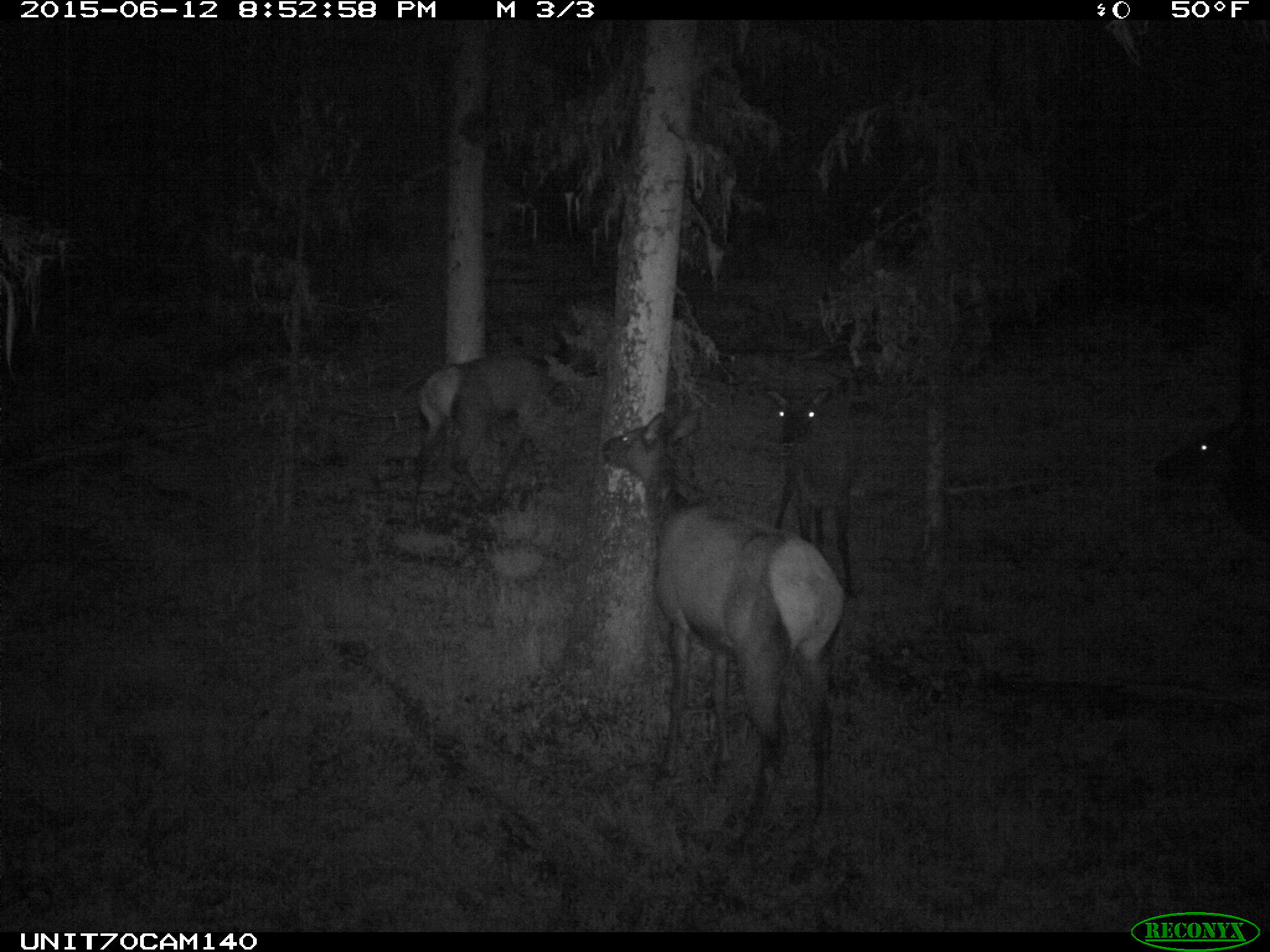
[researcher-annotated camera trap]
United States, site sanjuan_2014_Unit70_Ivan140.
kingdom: Animalia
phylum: Chordata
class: Mammalia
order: Artiodactyla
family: Cervidae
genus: Cervus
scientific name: Cervus elaphus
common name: red deer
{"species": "Cervus elaphus (red deer)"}